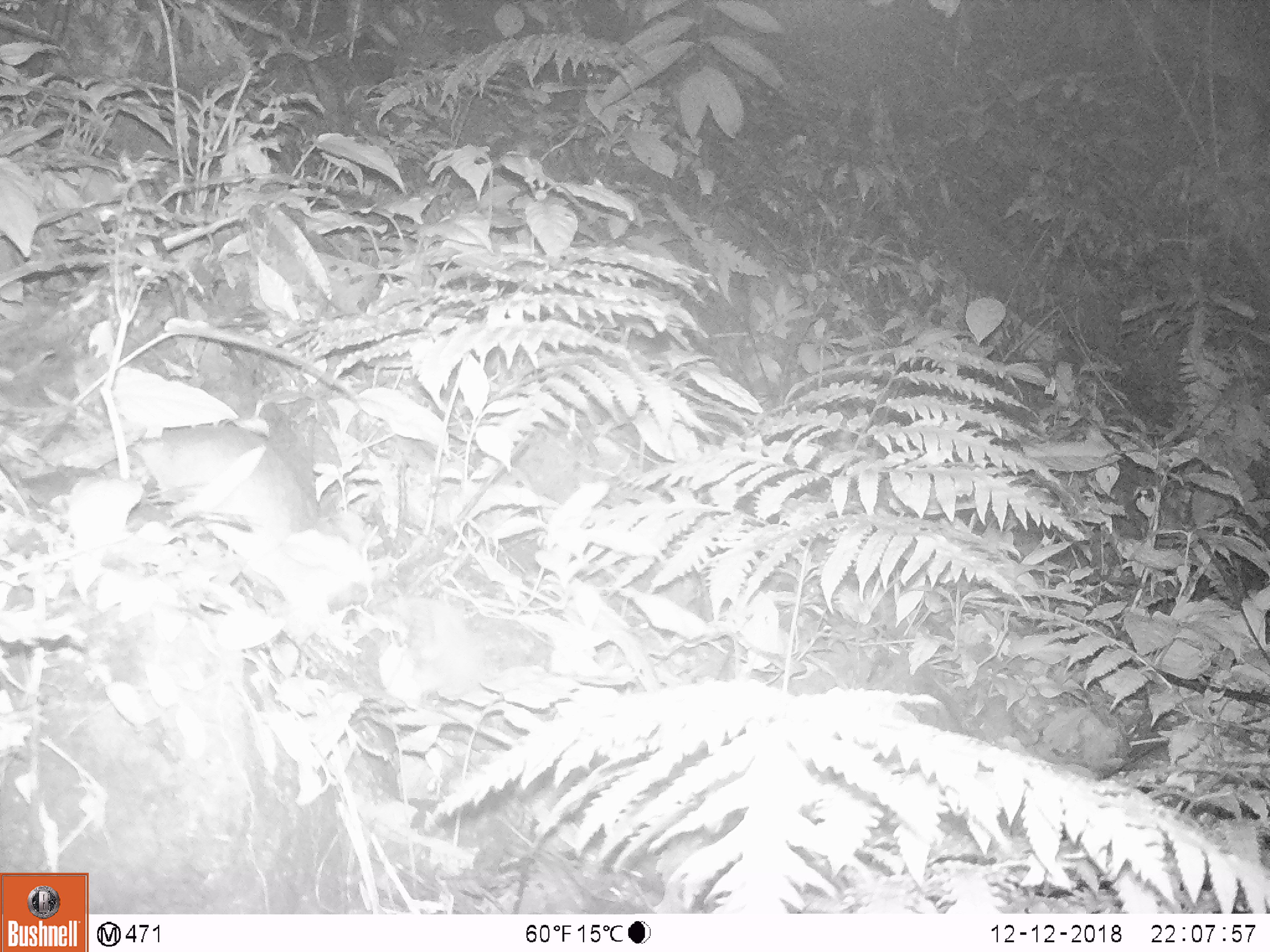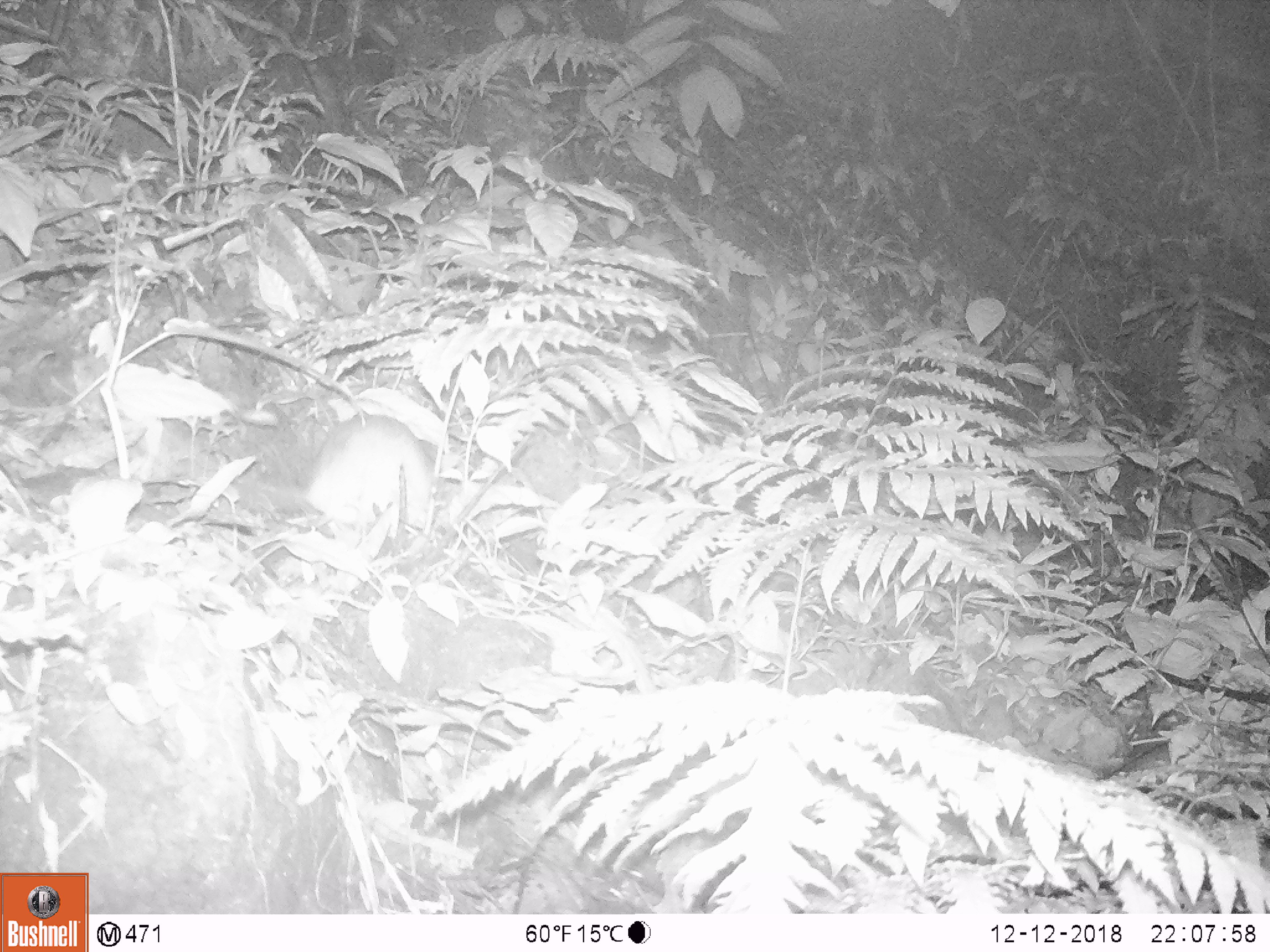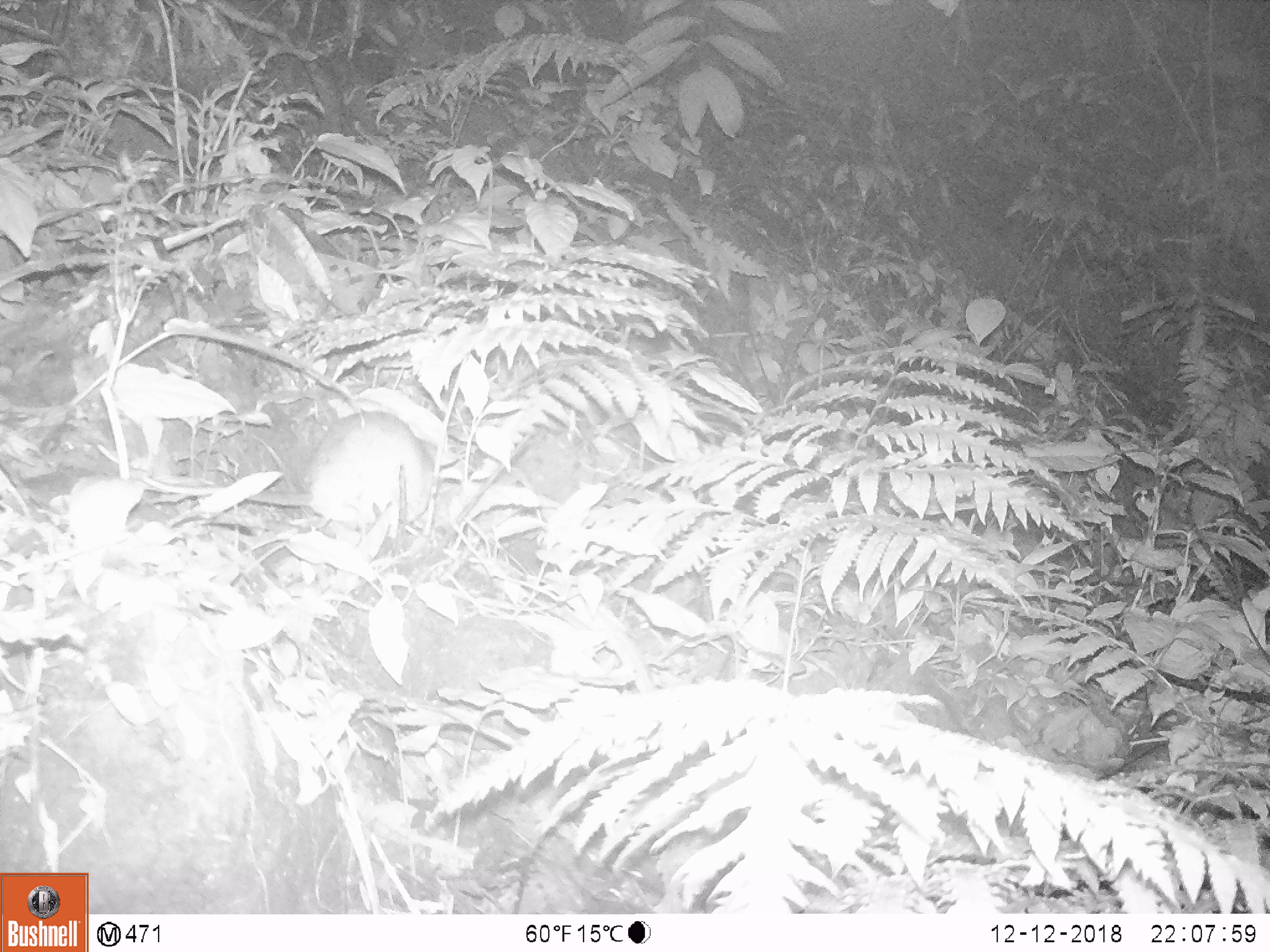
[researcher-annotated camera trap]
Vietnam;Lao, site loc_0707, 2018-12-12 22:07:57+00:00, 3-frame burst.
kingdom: Animalia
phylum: Chordata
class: Mammalia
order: Rodentia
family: Muridae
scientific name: Muridae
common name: old-world mice and rats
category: unidentified murid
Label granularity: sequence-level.